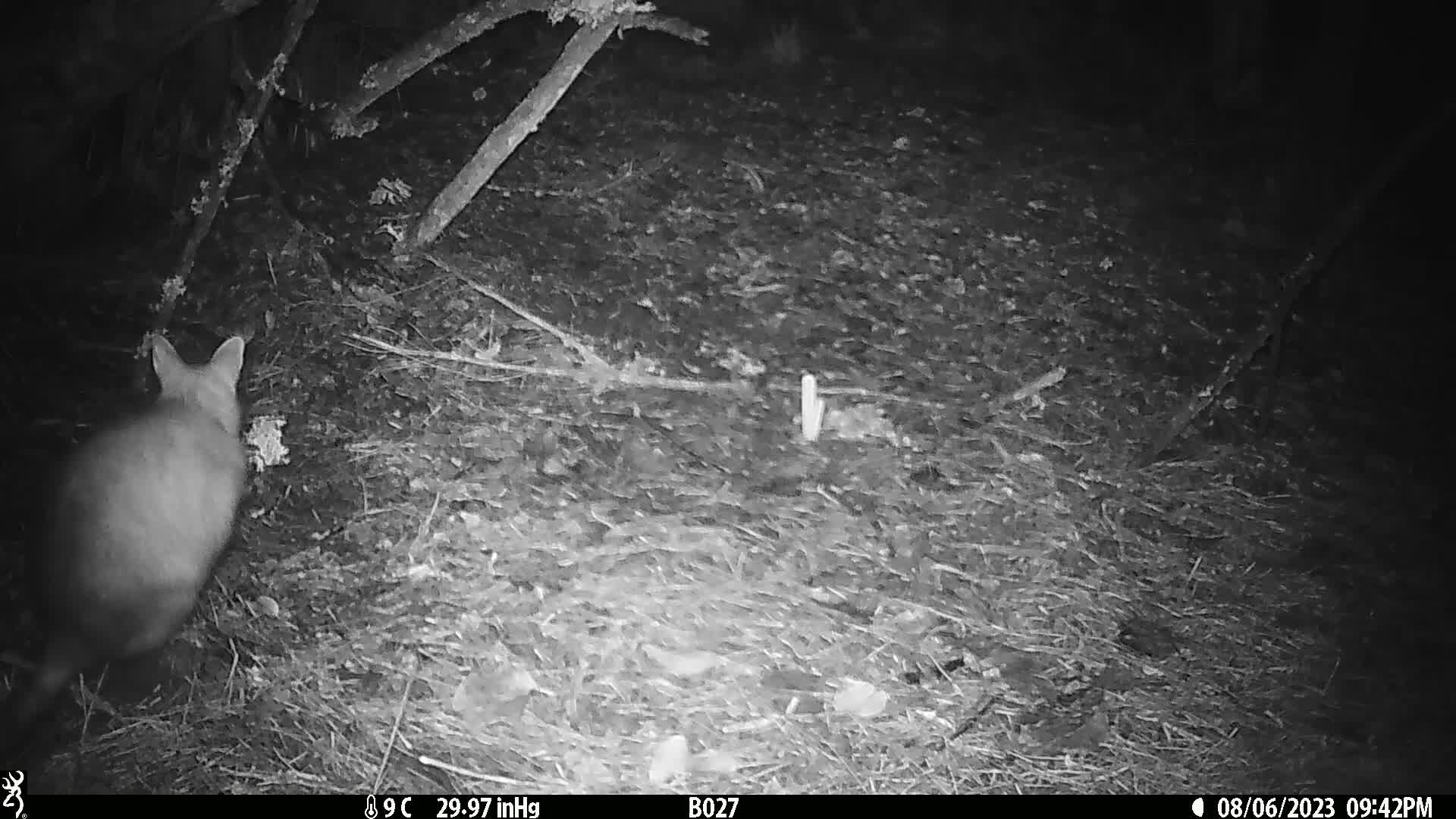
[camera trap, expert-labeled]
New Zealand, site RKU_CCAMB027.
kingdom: Animalia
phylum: Chordata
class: Mammalia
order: Diprotodontia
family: Phalangeridae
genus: Trichosurus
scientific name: Trichosurus vulpecula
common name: common brushtail possum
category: possum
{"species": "possum (common brushtail possum) (Trichosurus vulpecula)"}